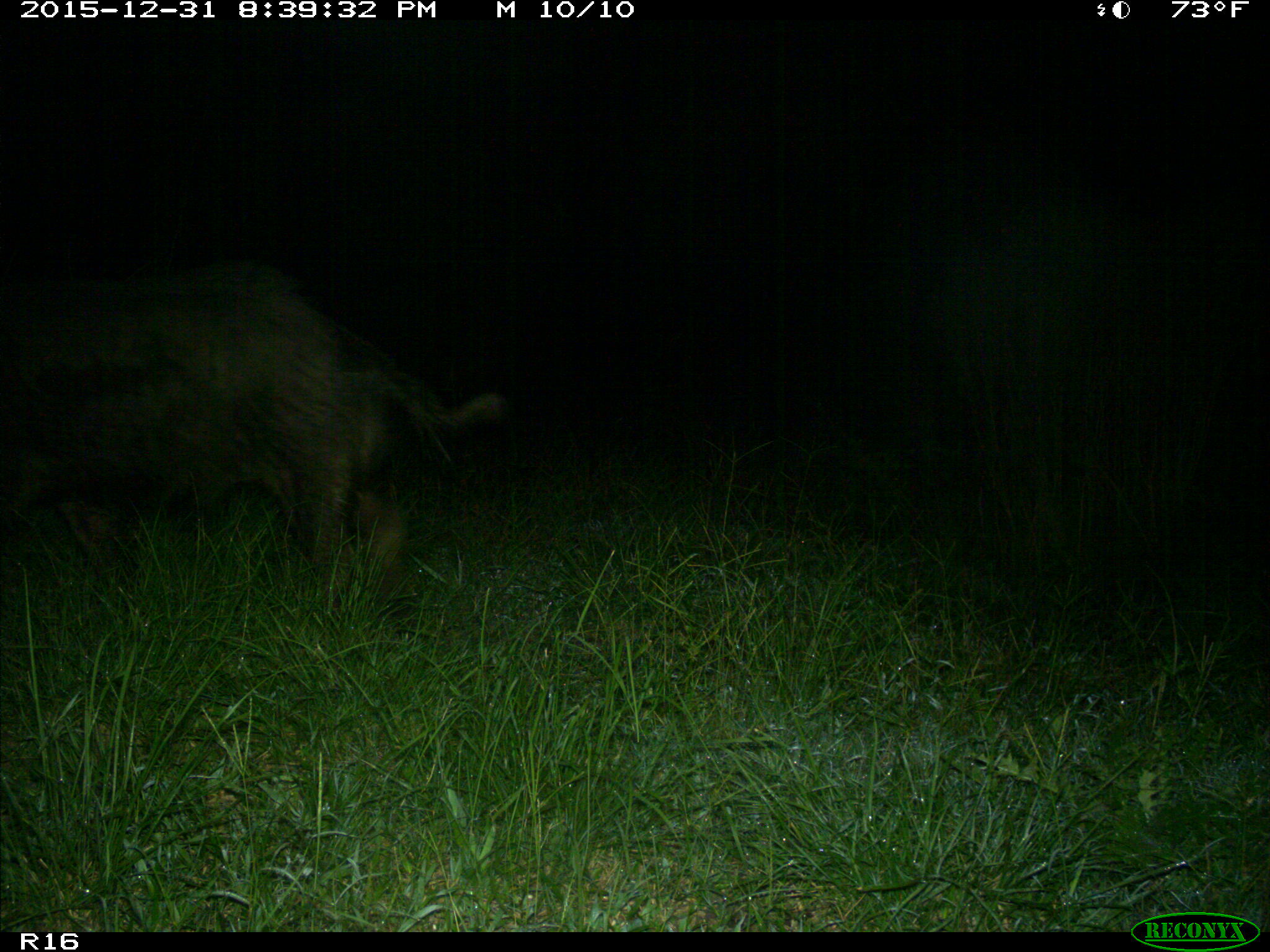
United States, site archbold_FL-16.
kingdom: Animalia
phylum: Chordata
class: Mammalia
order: Artiodactyla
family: Suidae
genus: Sus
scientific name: Sus scrofa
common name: wild boar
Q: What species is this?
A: Sus scrofa (wild boar).